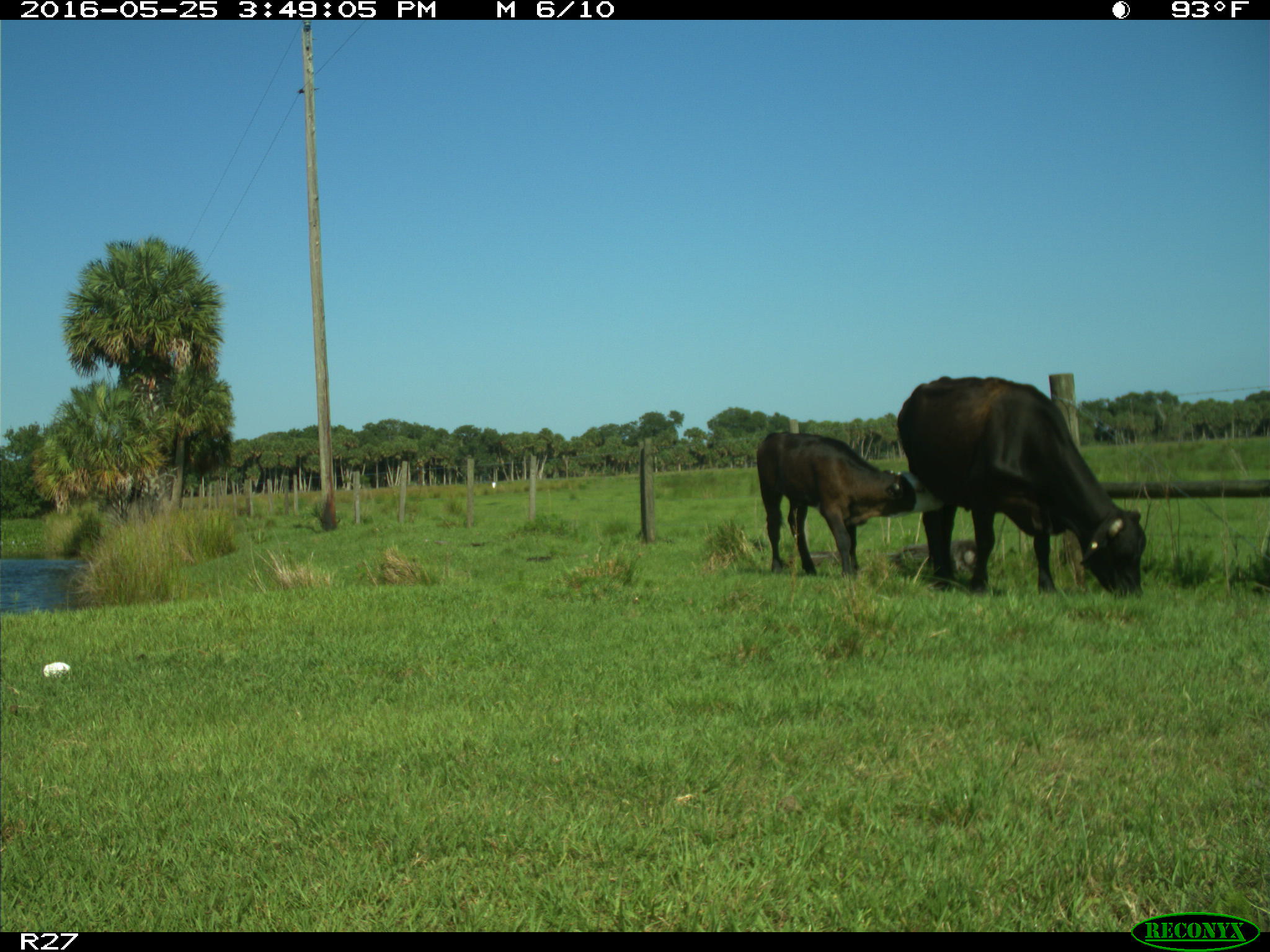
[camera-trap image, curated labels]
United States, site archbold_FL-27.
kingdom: Animalia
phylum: Chordata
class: Mammalia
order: Artiodactyla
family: Bovidae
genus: Bos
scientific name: Bos taurus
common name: domestic cow